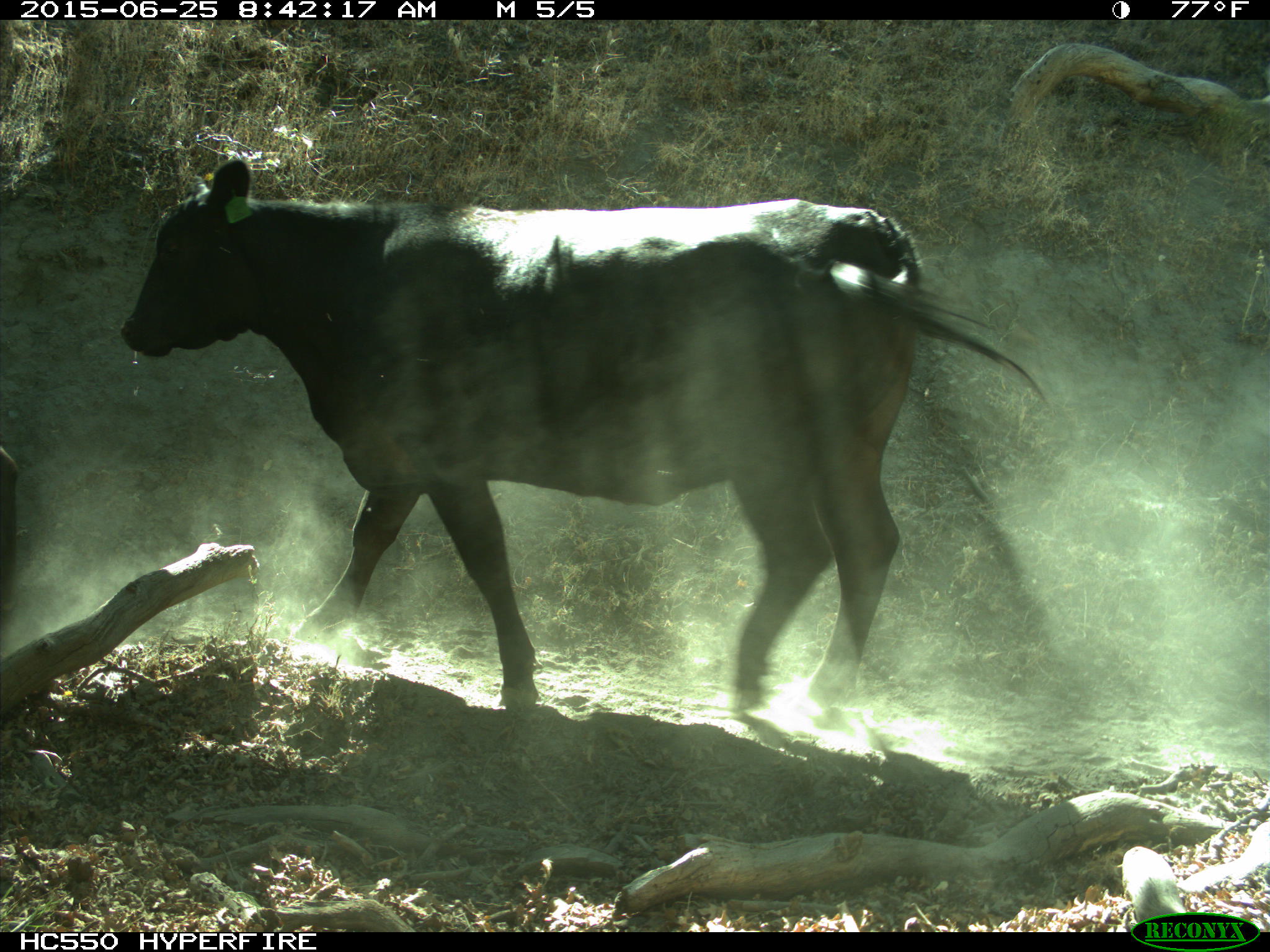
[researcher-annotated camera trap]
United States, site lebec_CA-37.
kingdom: Animalia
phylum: Chordata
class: Mammalia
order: Artiodactyla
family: Bovidae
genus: Bos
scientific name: Bos taurus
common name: domestic cow